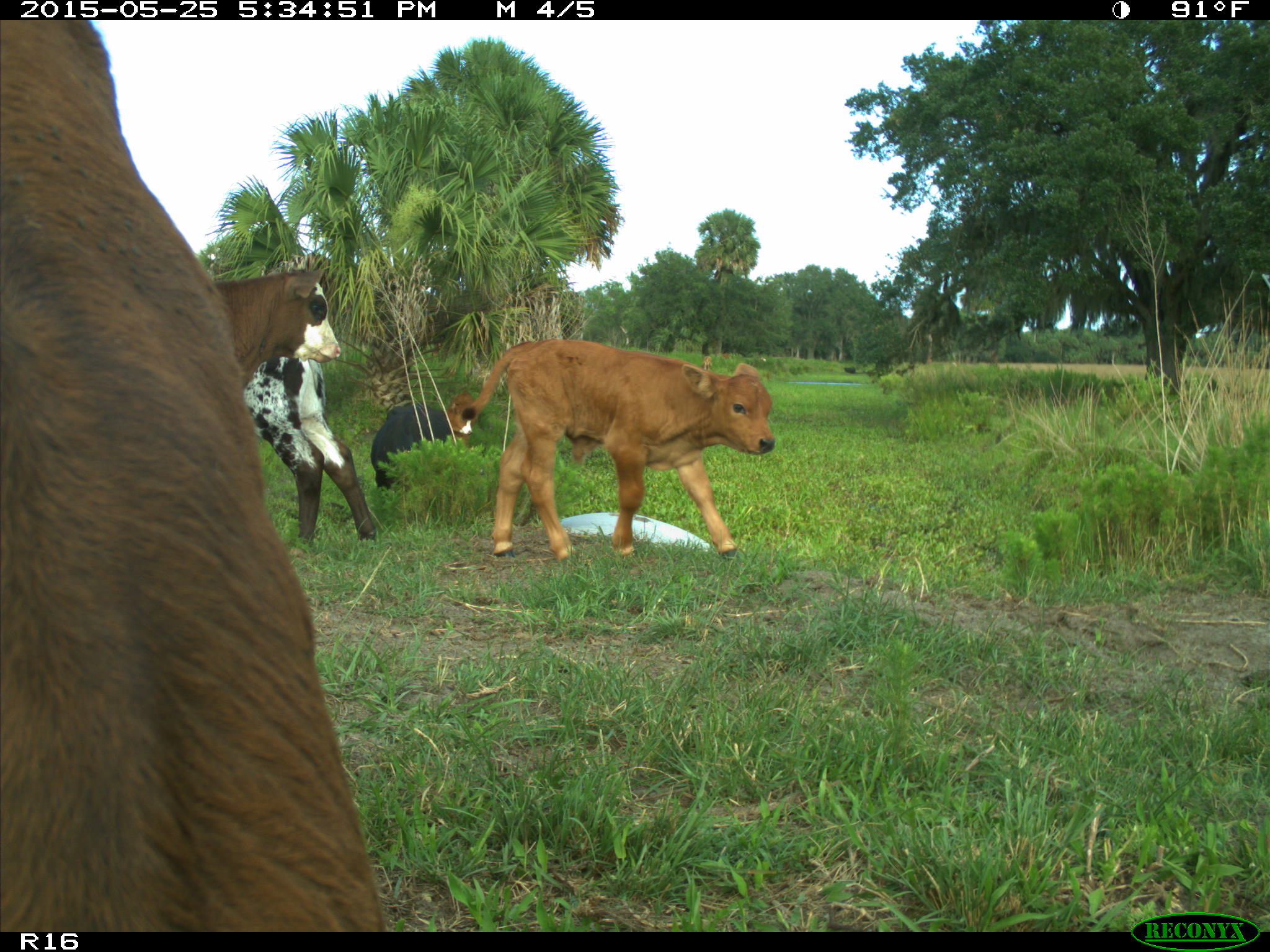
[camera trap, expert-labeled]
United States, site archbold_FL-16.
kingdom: Animalia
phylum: Chordata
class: Mammalia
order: Artiodactyla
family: Bovidae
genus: Bos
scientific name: Bos taurus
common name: domestic cow